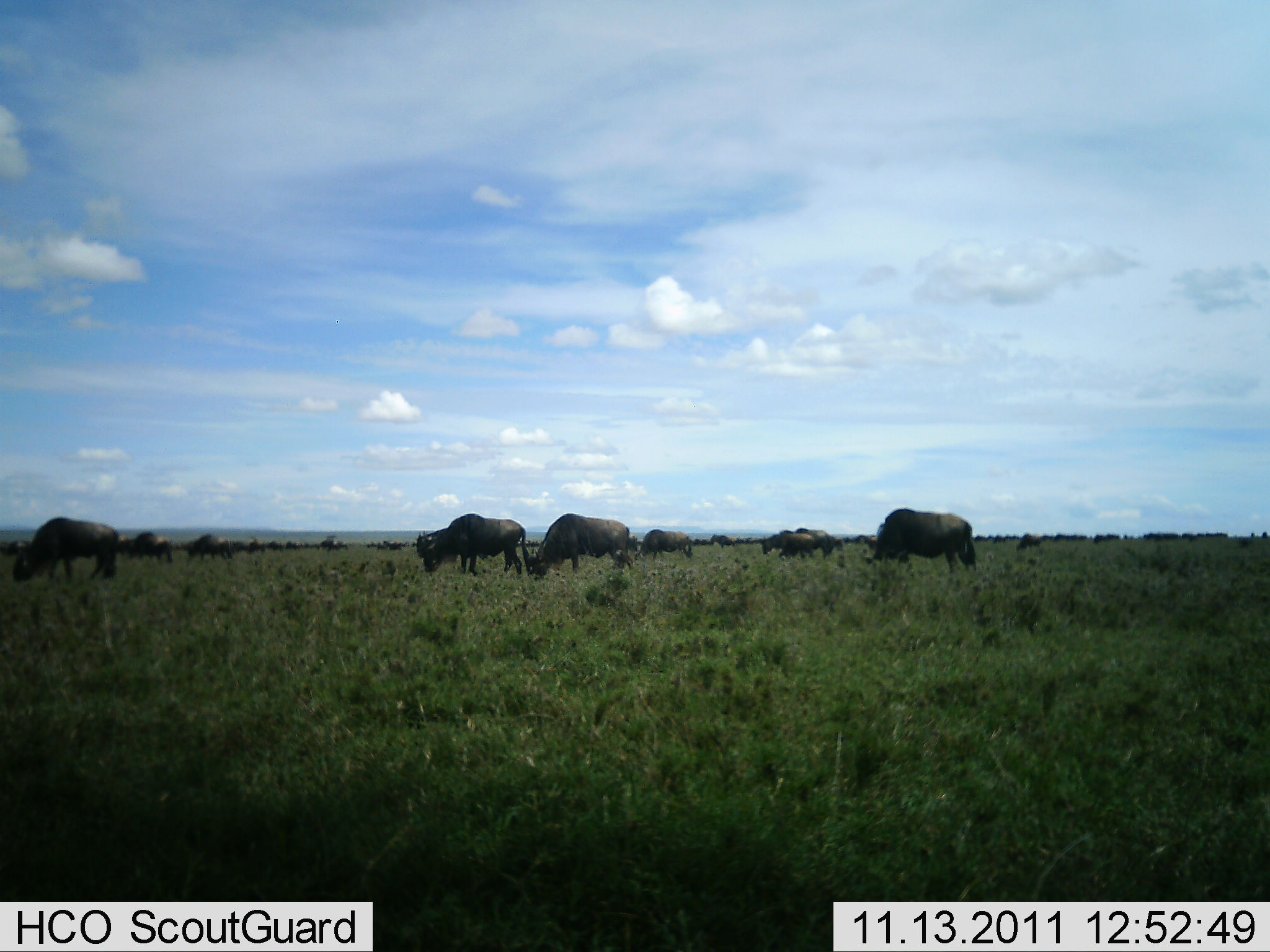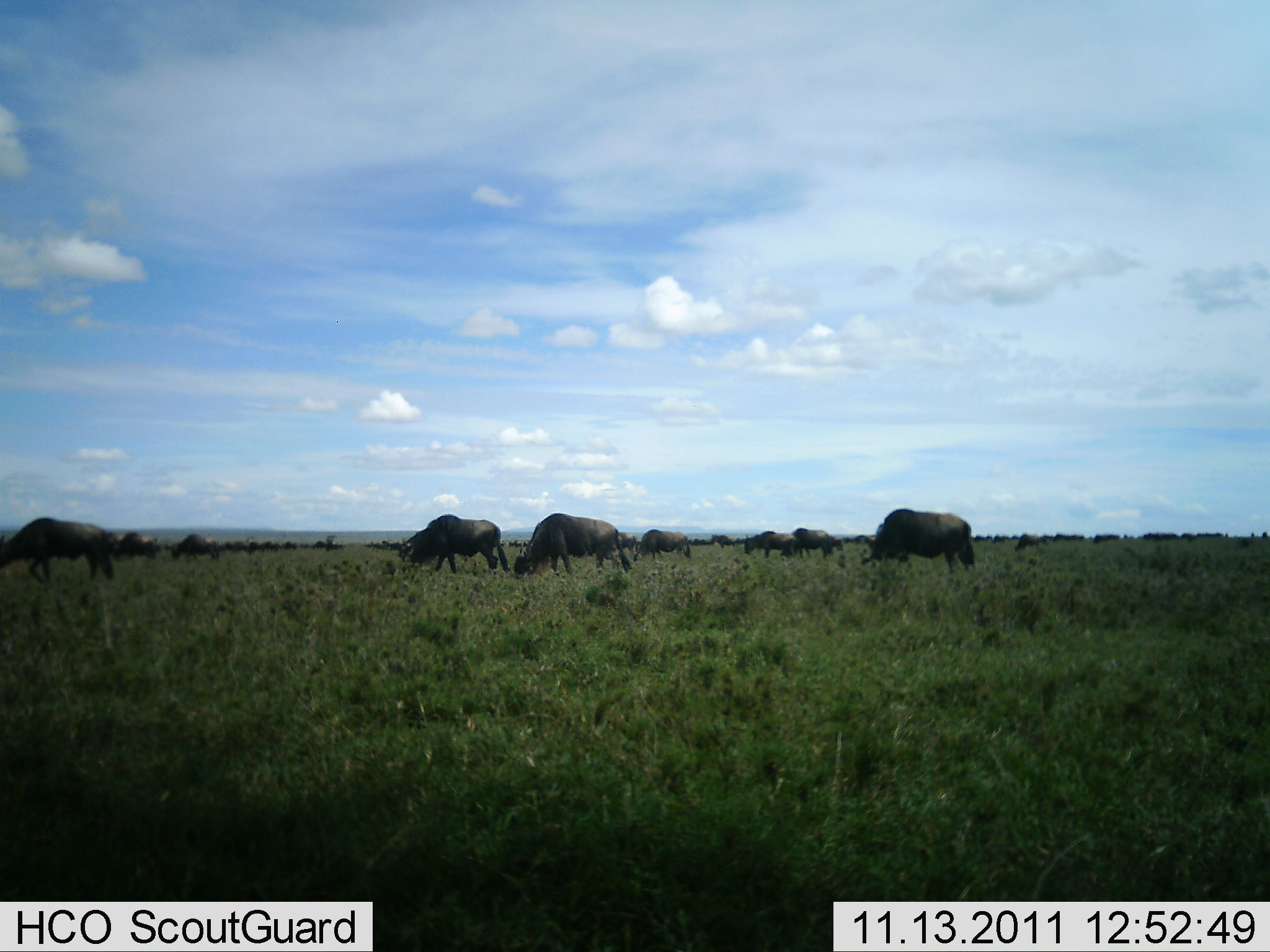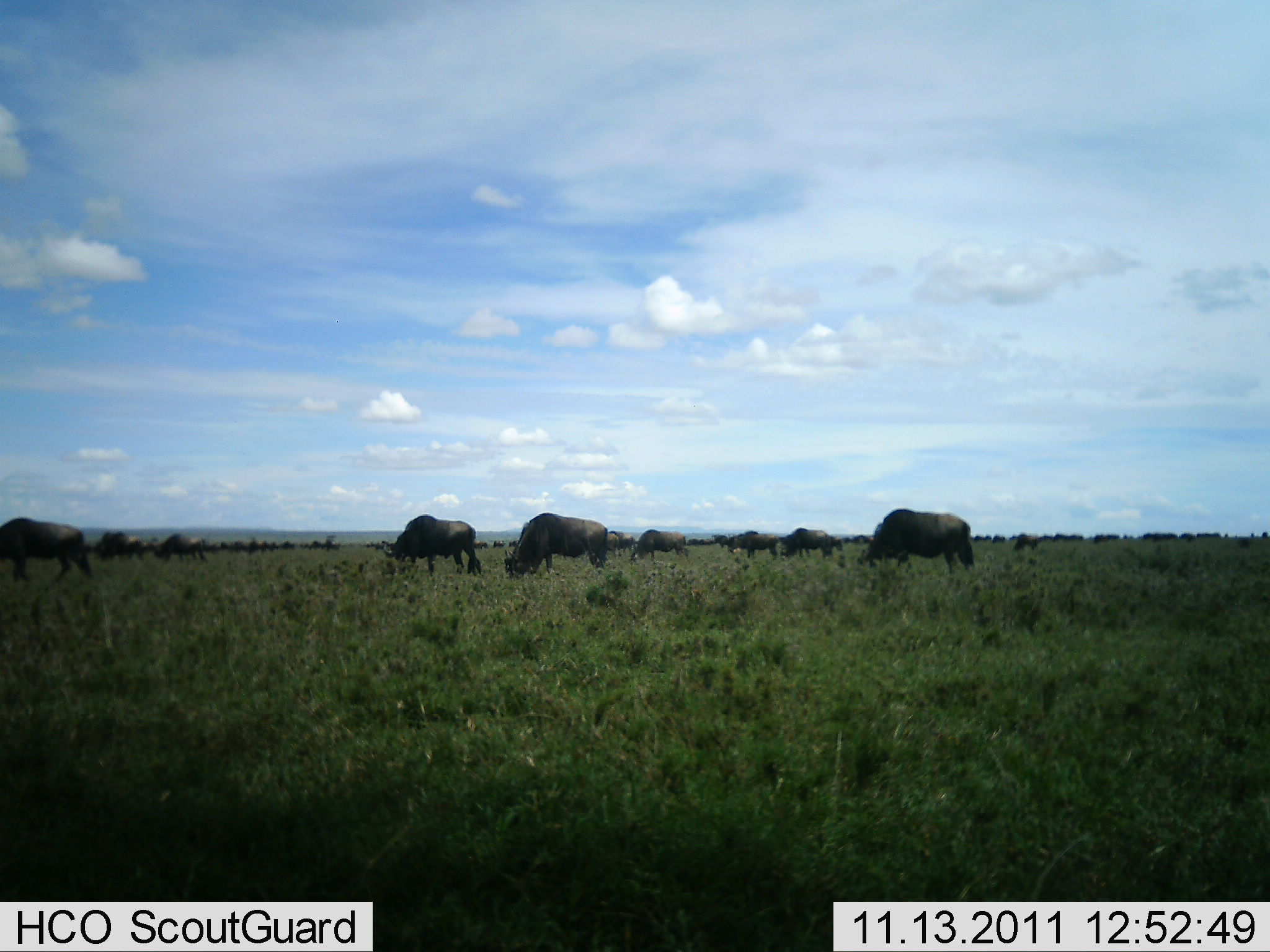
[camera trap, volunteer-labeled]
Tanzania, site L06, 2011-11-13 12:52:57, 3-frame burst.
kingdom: Animalia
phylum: Chordata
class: Mammalia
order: Artiodactyla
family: Bovidae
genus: Connochaetes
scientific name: Connochaetes taurinus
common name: blue wildebeest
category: wildebeest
Wildebeest (blue wildebeest) (Connochaetes taurinus), count 51+. Behavior (volunteer vote fractions): standing 30%, resting 0%, moving 50%, interacting 0%. Young present (vote fraction): 10%. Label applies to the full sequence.